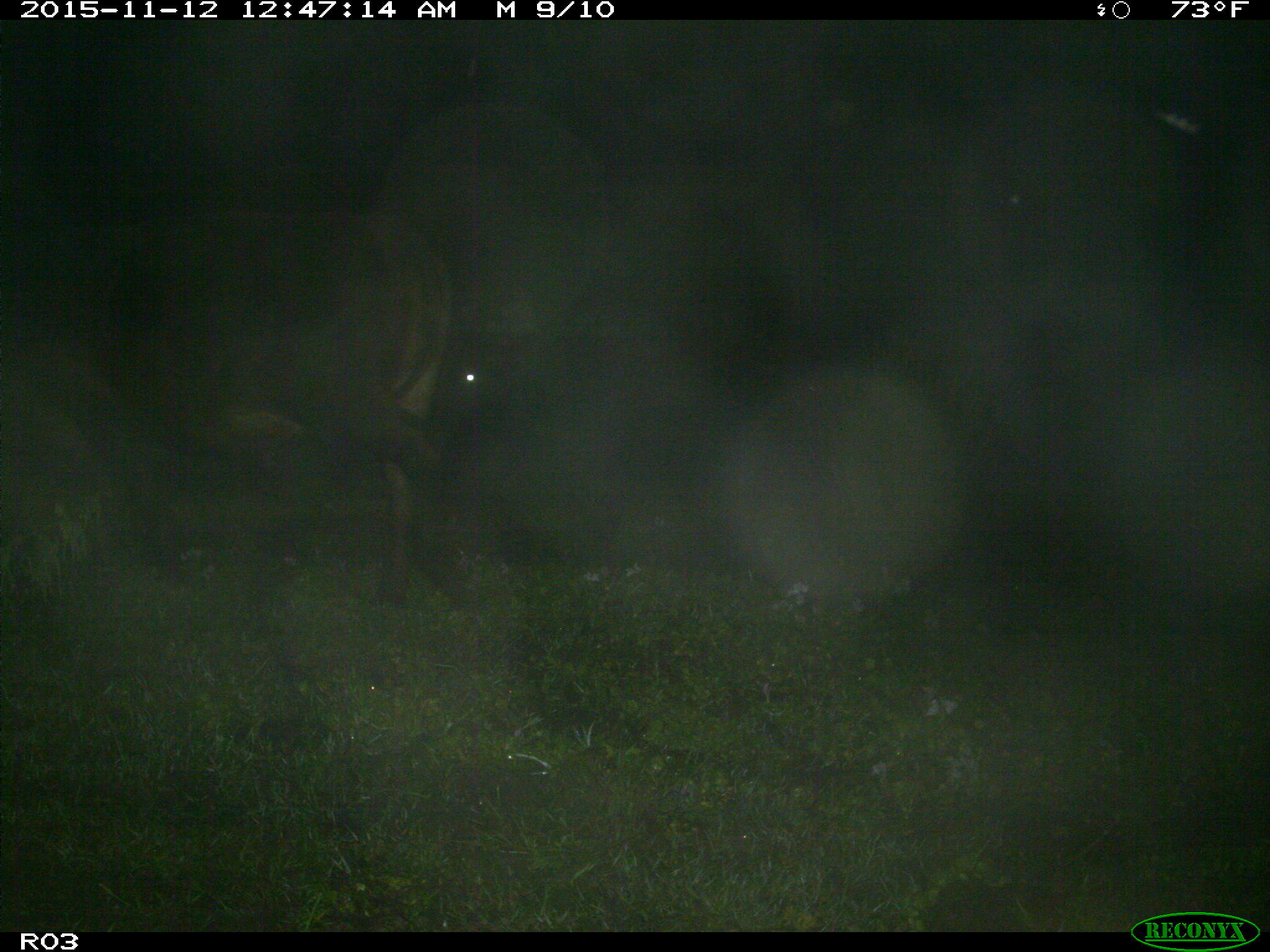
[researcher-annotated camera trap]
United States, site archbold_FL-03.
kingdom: Animalia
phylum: Chordata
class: Mammalia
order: Artiodactyla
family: Bovidae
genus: Bos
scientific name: Bos taurus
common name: domestic cow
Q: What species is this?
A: Bos taurus (domestic cow).